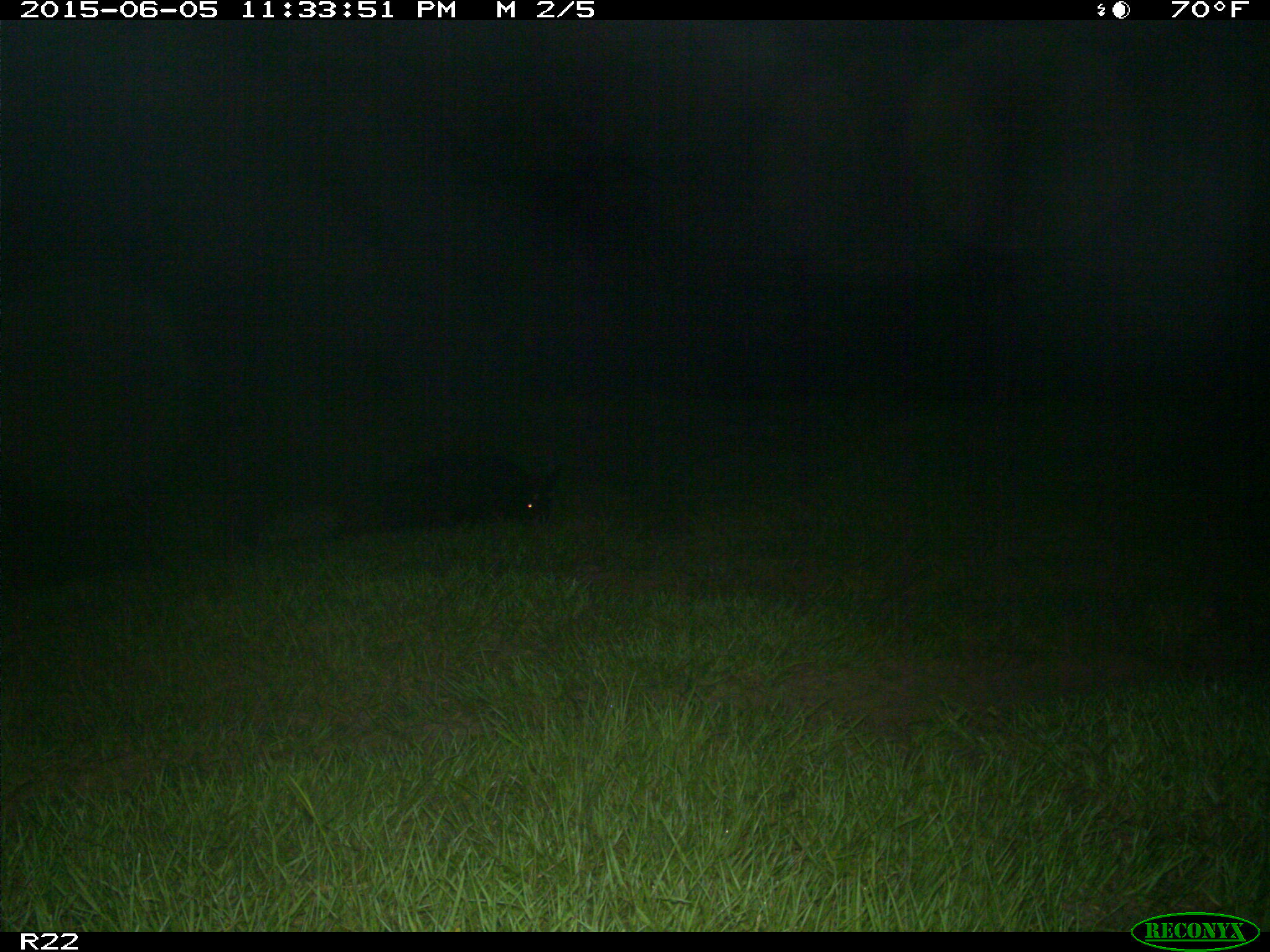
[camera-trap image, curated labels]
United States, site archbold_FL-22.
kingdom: Animalia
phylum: Chordata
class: Aves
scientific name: Aves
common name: birds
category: unidentified bird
Unidentified bird (birds) (Aves).